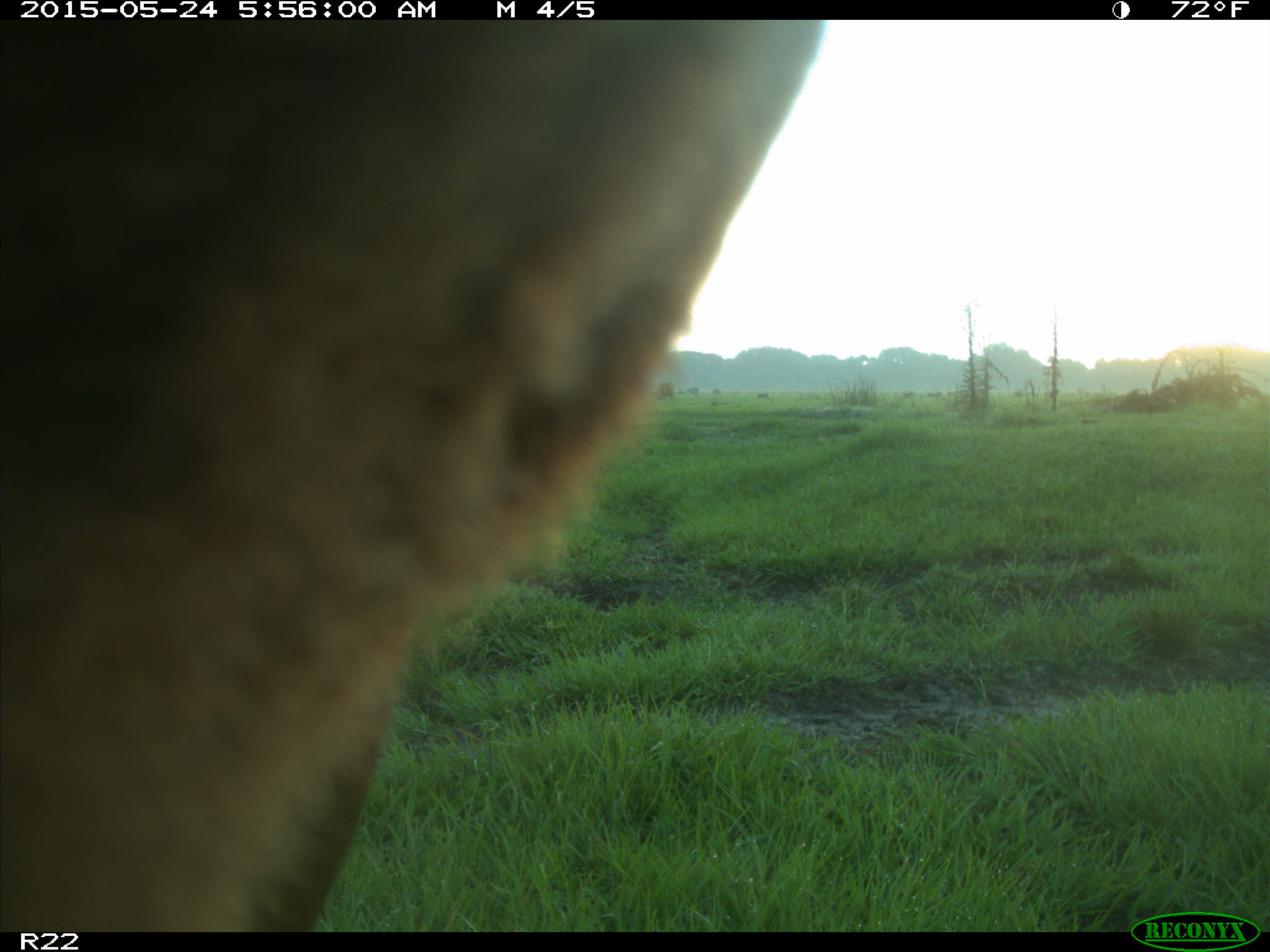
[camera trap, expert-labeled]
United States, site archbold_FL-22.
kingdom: Animalia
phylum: Chordata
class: Mammalia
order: Artiodactyla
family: Bovidae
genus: Bos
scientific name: Bos taurus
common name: domestic cow